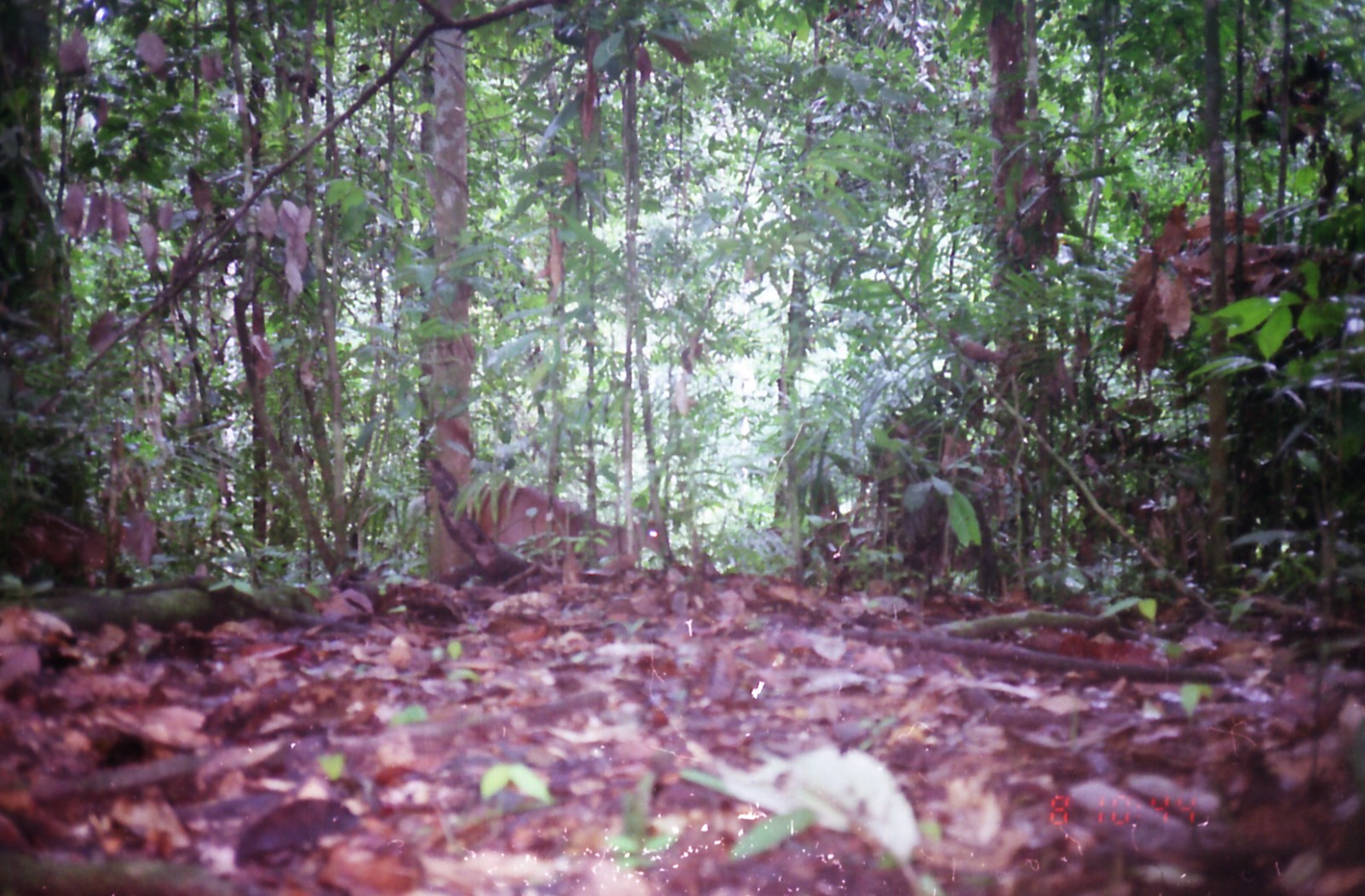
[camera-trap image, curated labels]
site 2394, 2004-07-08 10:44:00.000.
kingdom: Animalia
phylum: Chordata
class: Mammalia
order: Artiodactyla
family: Cervidae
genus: Muntiacus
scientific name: Muntiacus muntjak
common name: southern red muntjac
Muntiacus muntjak (southern red muntjac), count 1.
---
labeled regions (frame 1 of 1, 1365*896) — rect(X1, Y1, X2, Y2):
muntiacus muntjak: rect(477, 480, 669, 575)